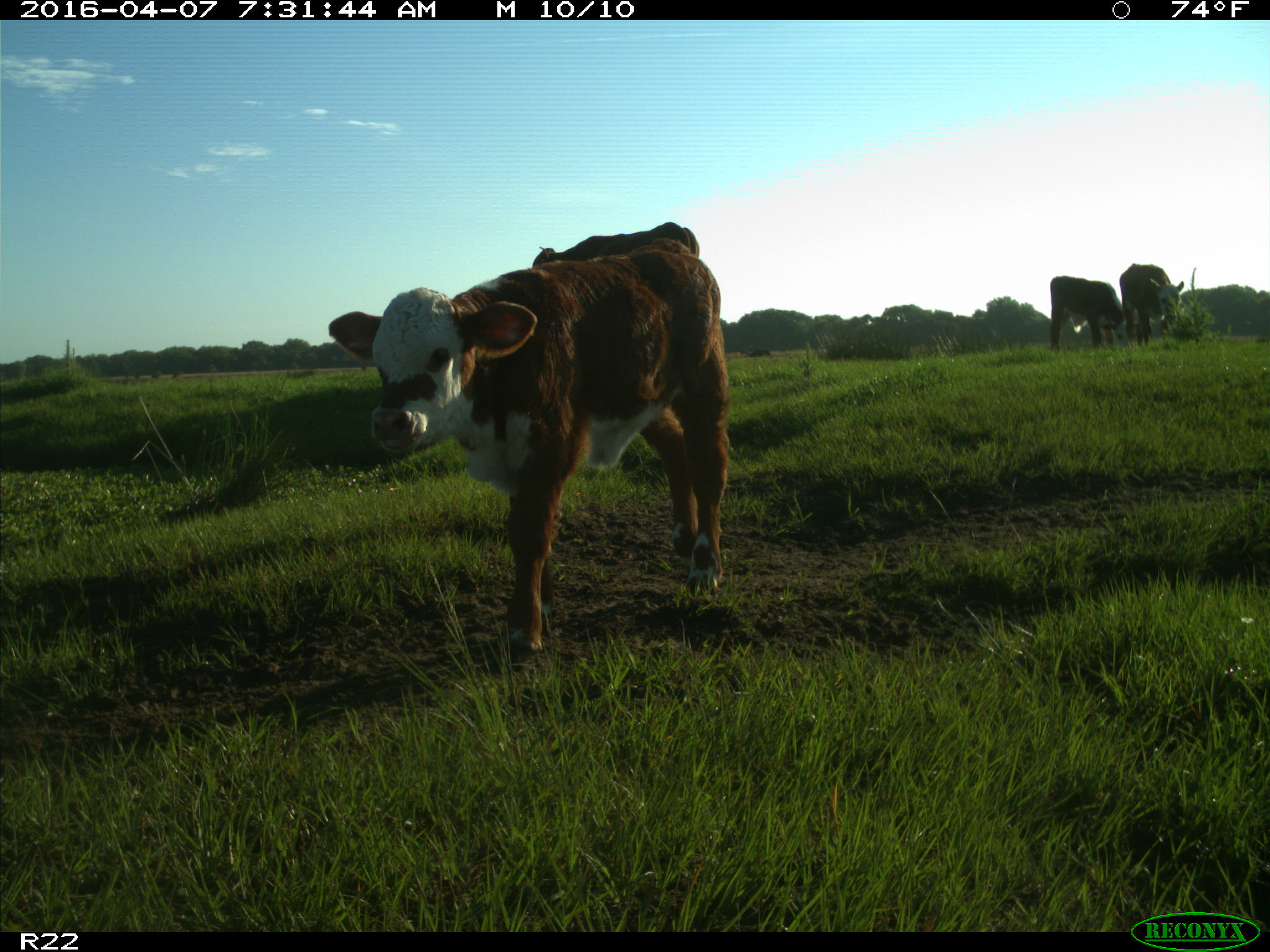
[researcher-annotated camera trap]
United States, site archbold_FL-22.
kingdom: Animalia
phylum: Chordata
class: Mammalia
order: Artiodactyla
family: Bovidae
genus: Bos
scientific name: Bos taurus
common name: domestic cow